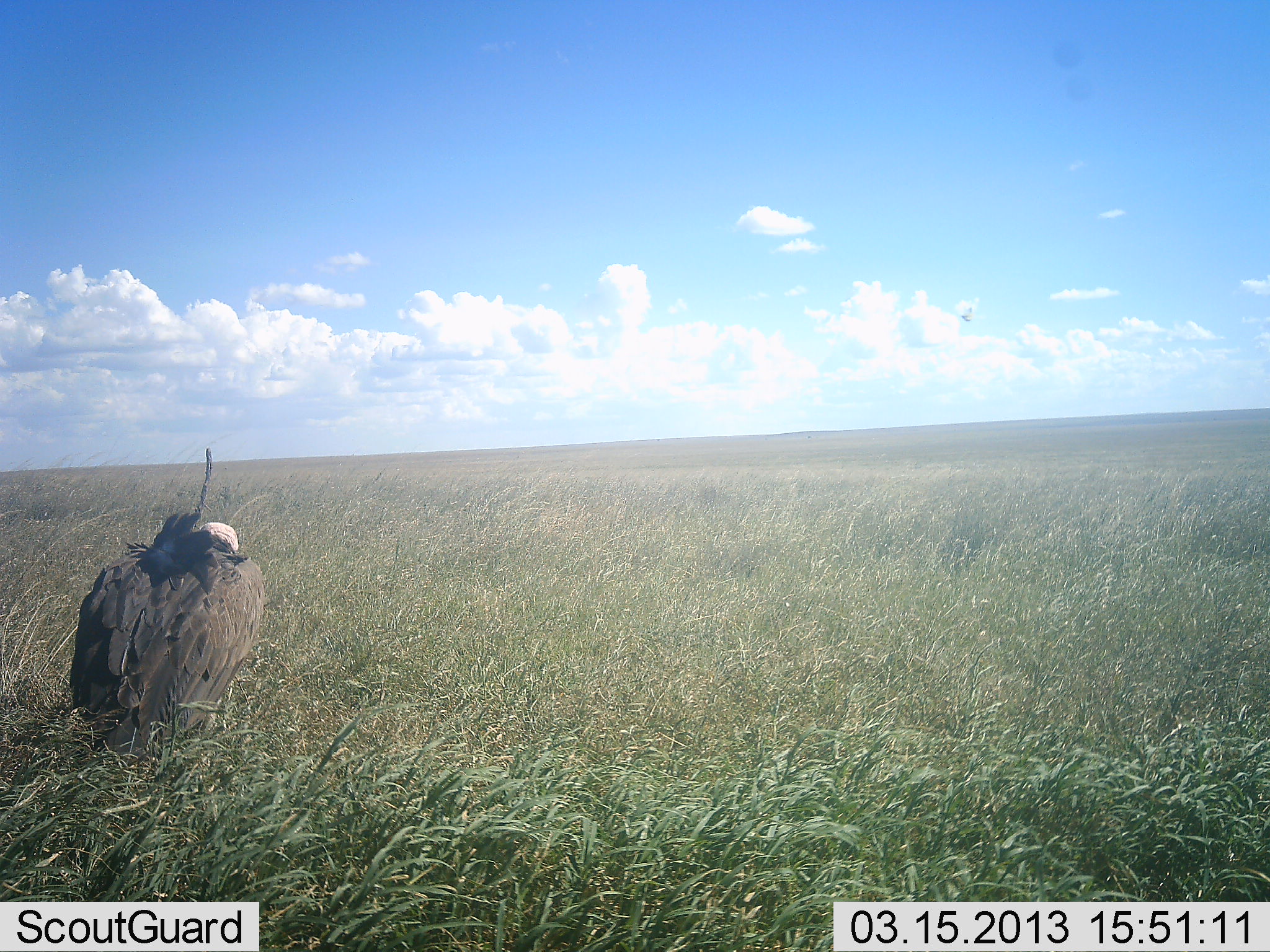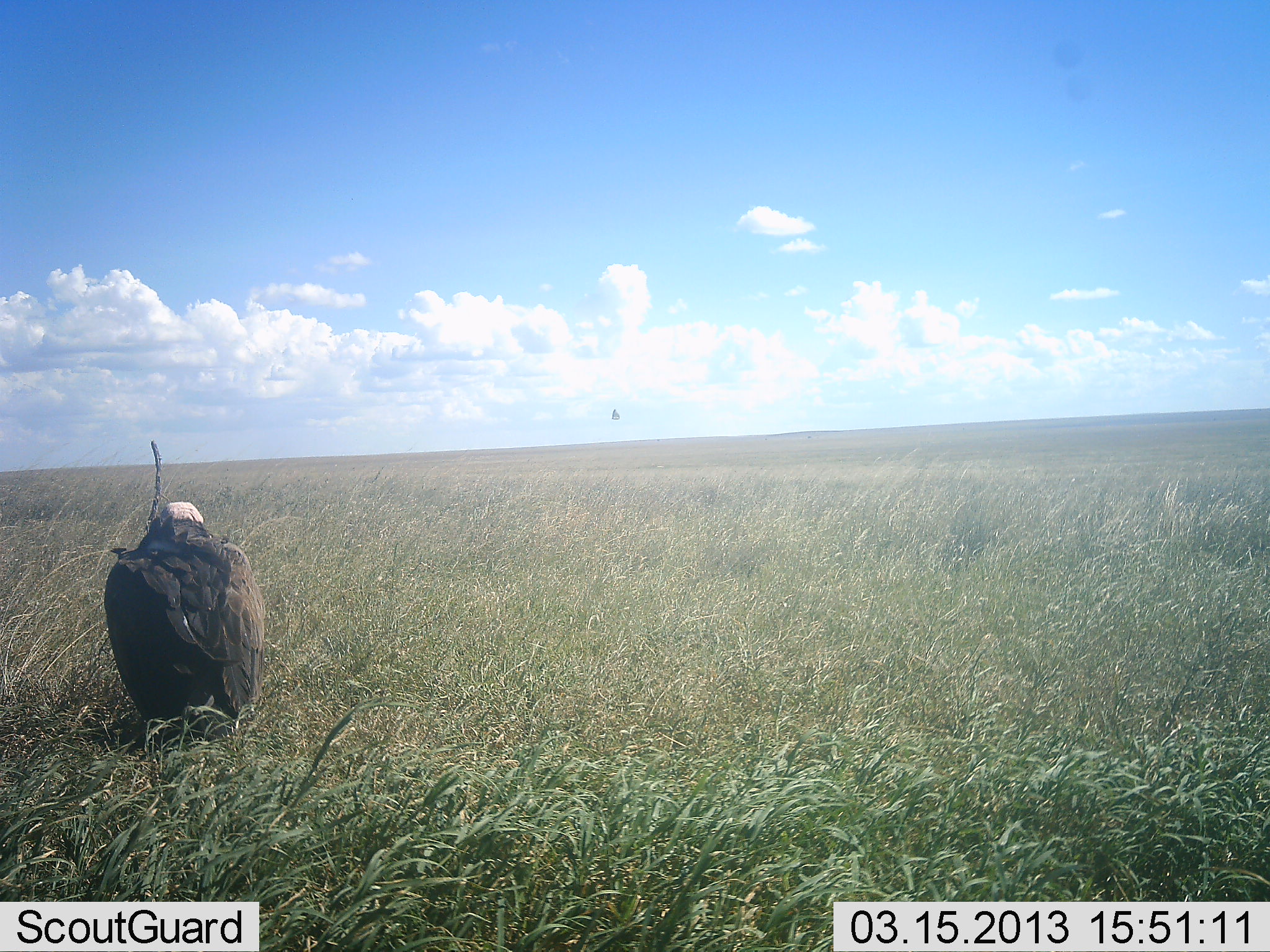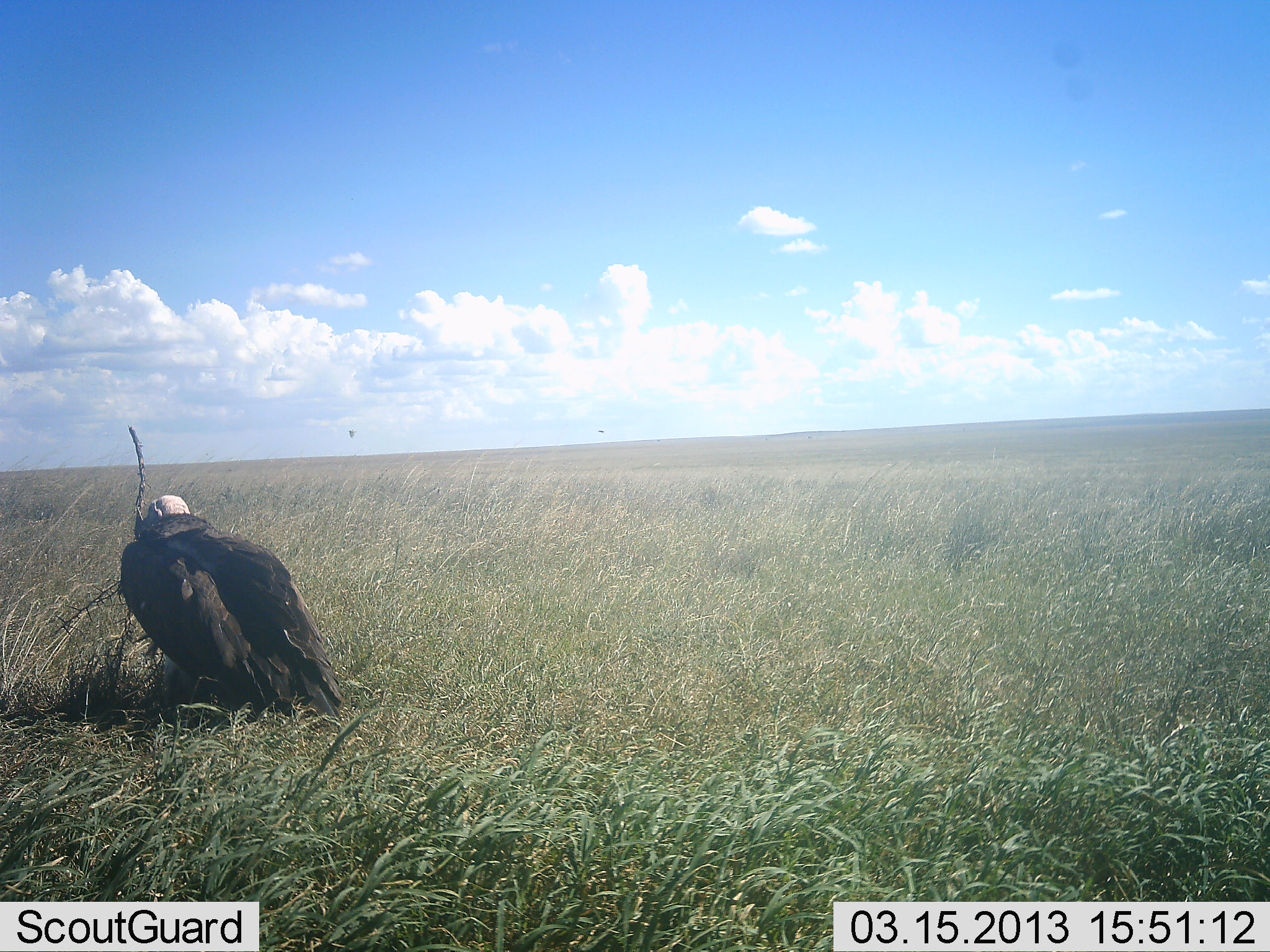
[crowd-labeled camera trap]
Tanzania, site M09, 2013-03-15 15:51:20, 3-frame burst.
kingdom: Animalia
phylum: Chordata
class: Aves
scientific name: Aves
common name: bird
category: otherbird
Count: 1.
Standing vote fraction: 61%.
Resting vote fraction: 17%.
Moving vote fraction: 17%.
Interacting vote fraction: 0%.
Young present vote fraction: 0%.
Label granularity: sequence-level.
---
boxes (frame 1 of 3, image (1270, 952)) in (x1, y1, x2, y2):
animal: (68, 511, 265, 760)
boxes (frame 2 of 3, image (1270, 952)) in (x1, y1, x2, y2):
animal: (102, 501, 265, 747)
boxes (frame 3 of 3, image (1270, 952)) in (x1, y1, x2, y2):
animal: (120, 493, 341, 725)